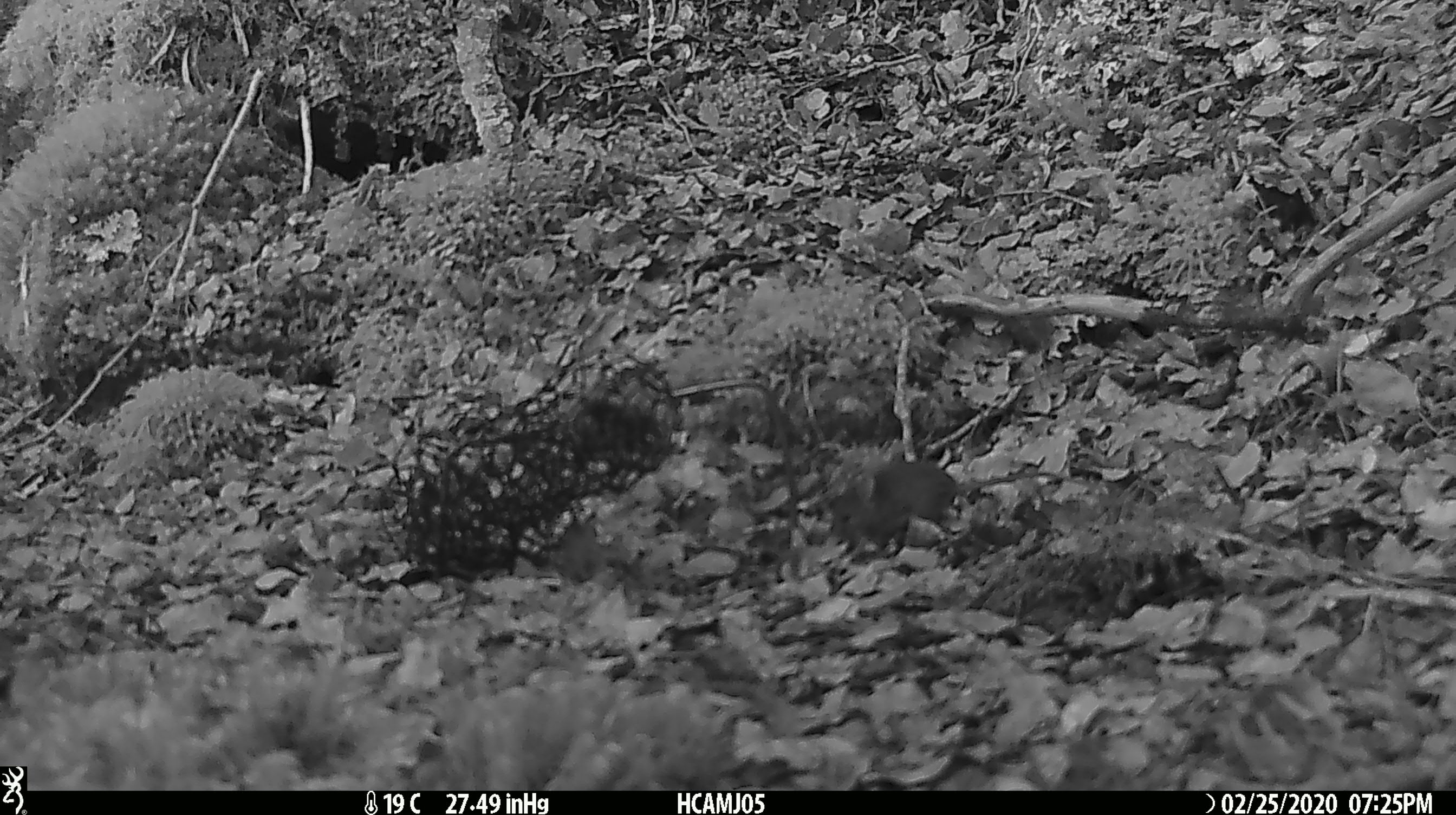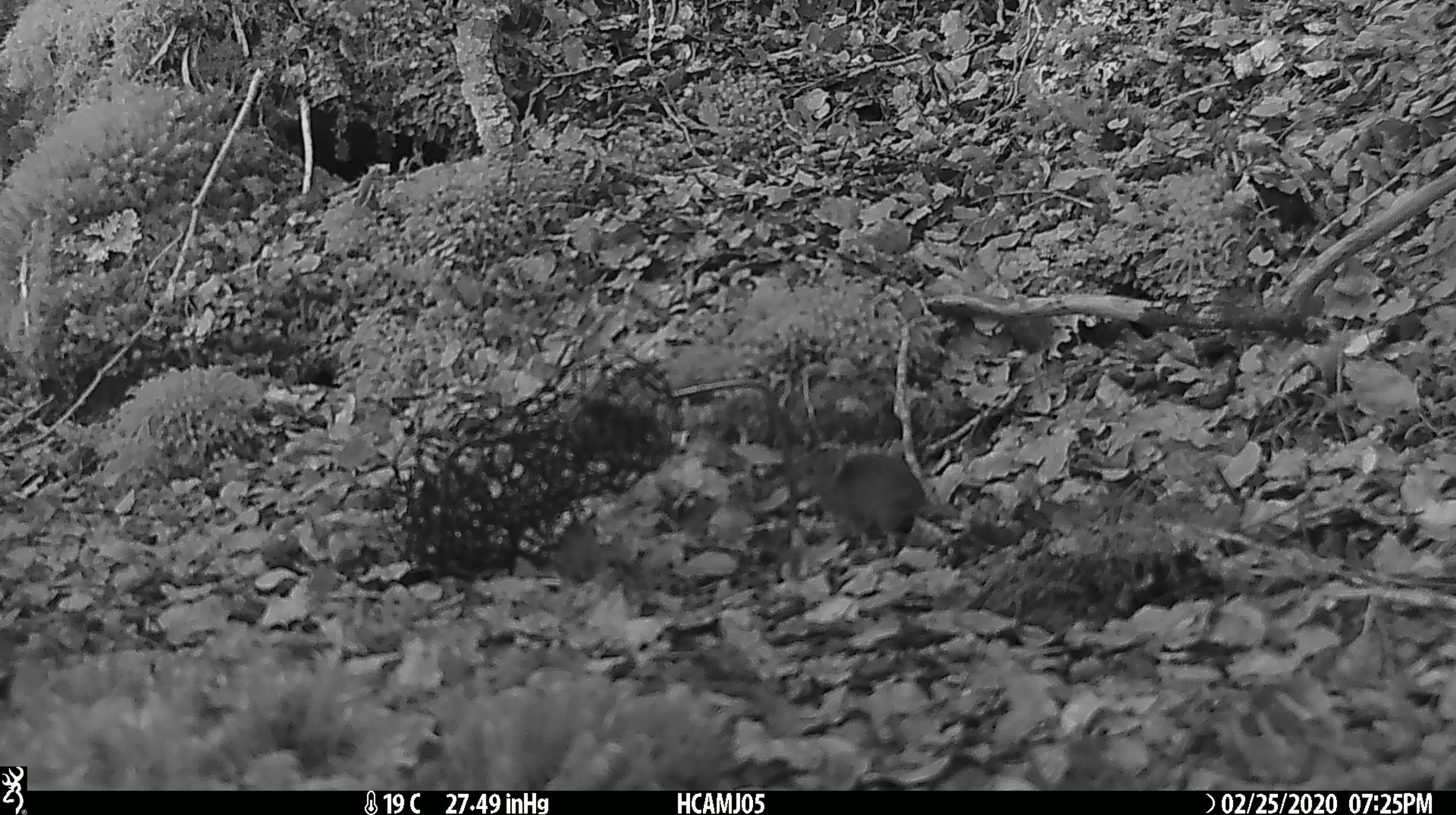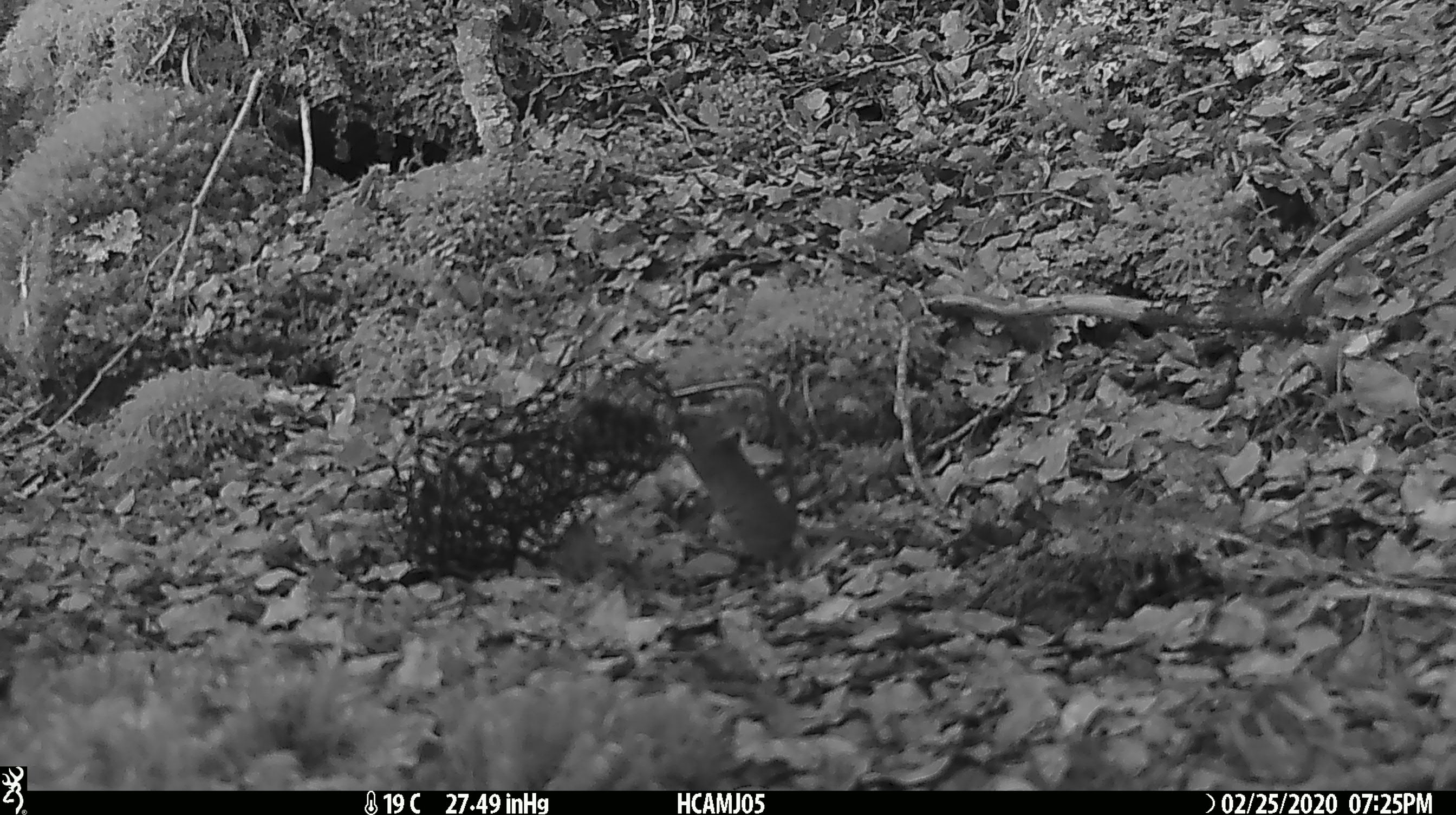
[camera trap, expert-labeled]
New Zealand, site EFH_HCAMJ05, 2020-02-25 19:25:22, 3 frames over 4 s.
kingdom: Animalia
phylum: Chordata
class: Mammalia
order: Rodentia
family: Muridae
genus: Mus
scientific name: Mus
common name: mouse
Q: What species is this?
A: Mouse (Mus).